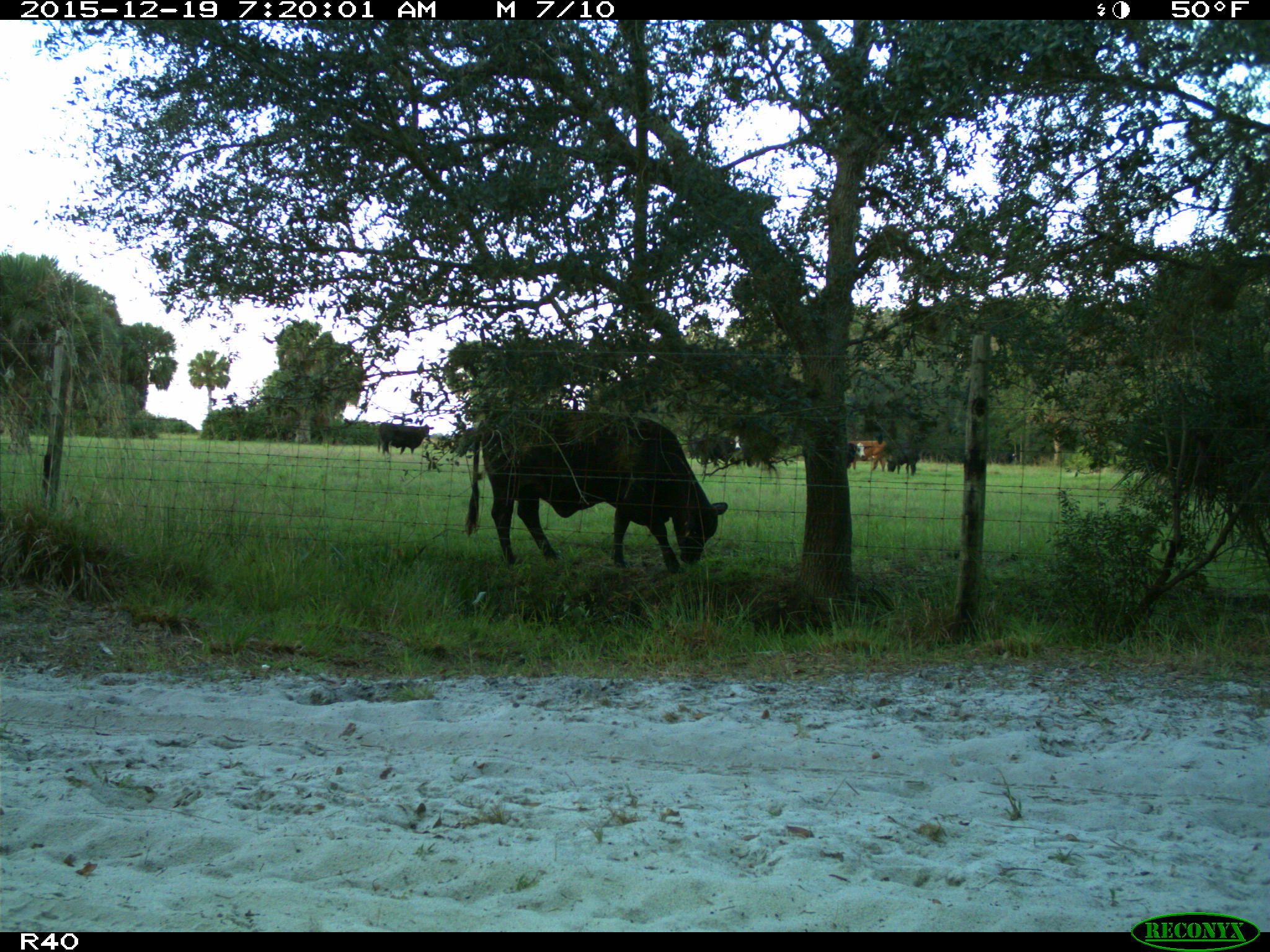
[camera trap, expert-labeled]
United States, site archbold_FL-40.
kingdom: Animalia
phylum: Chordata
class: Mammalia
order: Artiodactyla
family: Bovidae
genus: Bos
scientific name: Bos taurus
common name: domestic cow